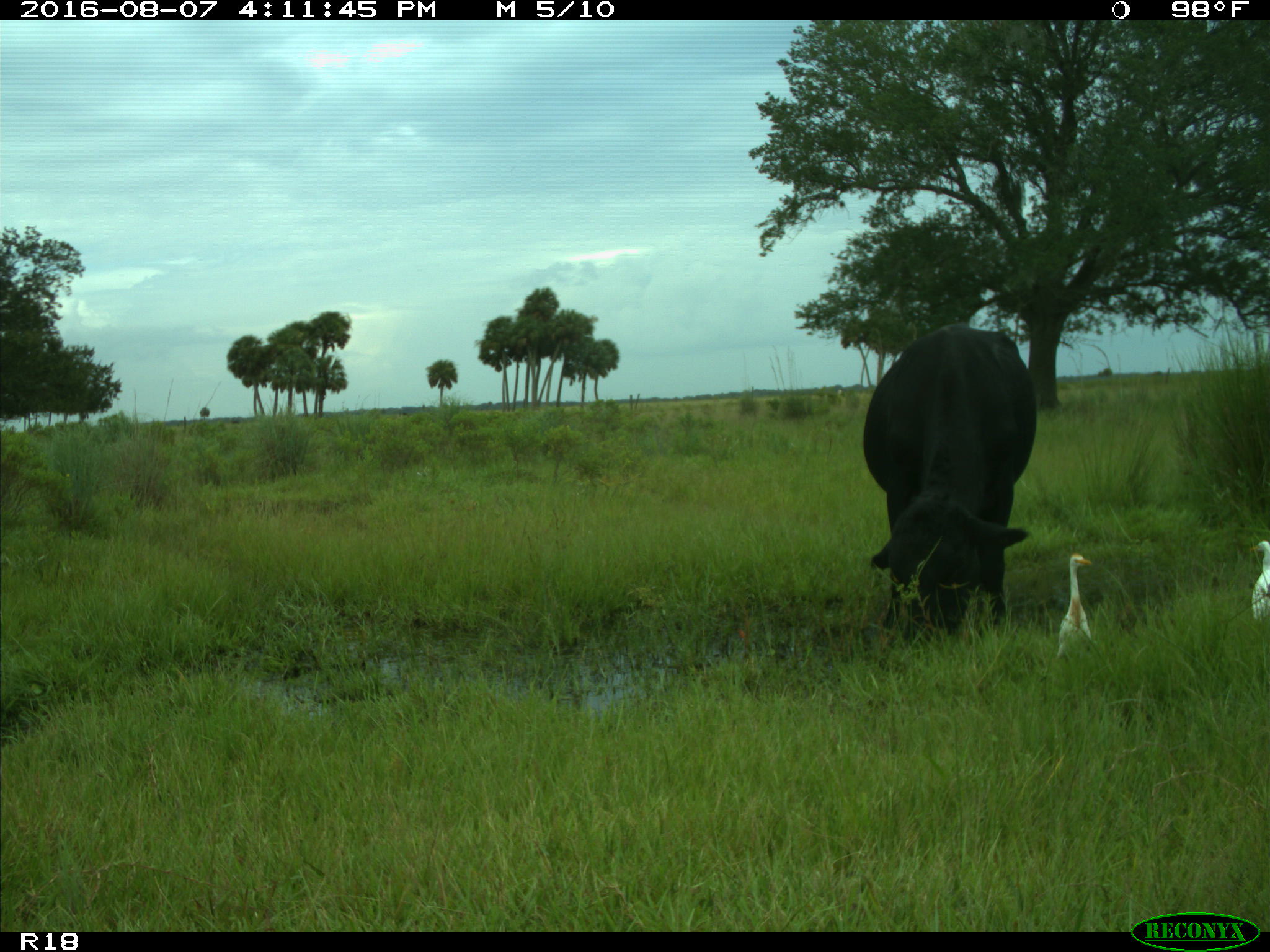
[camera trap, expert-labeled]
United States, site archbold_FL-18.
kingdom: Animalia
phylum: Chordata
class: Mammalia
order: Artiodactyla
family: Bovidae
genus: Bos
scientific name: Bos taurus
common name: domestic cow